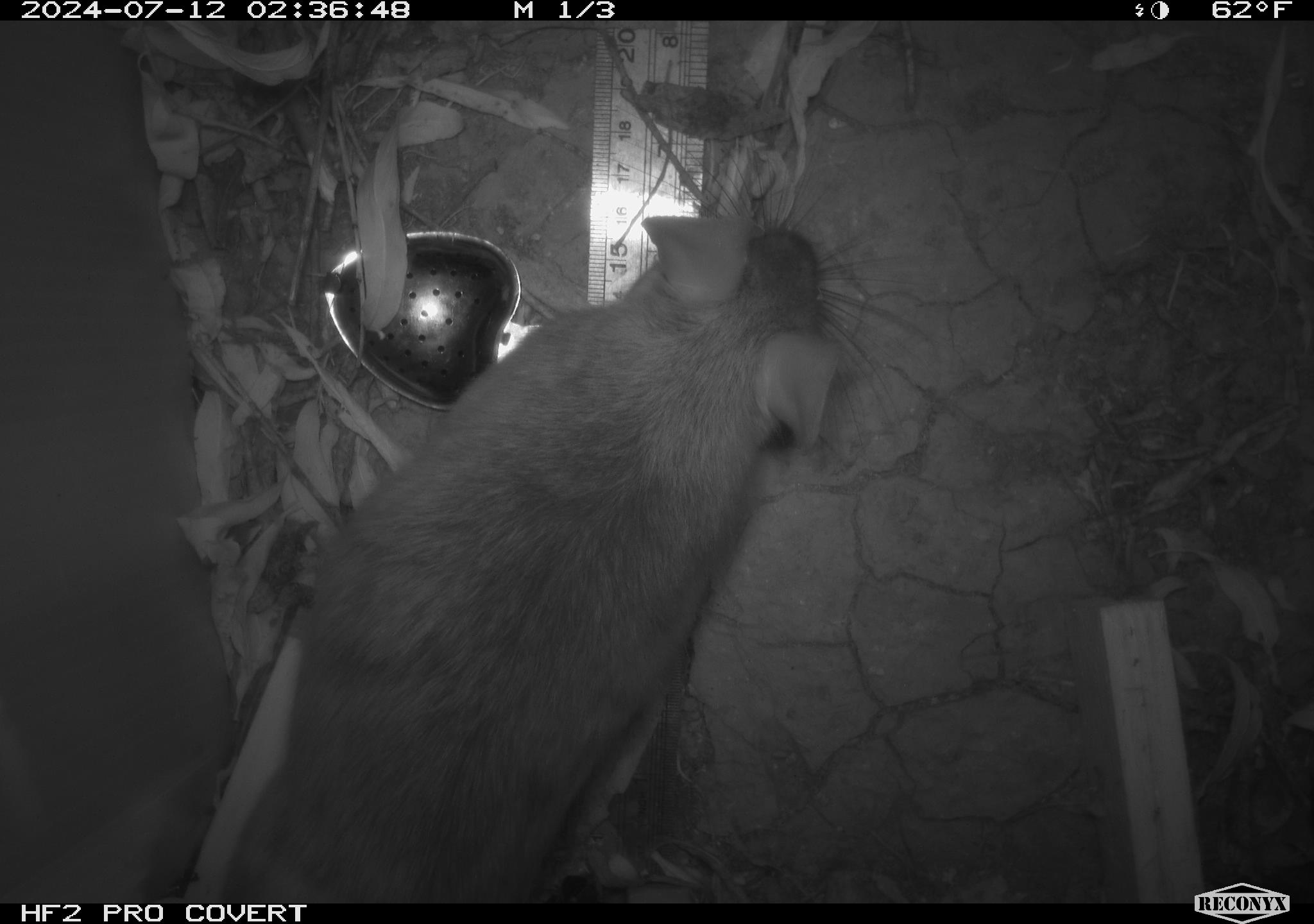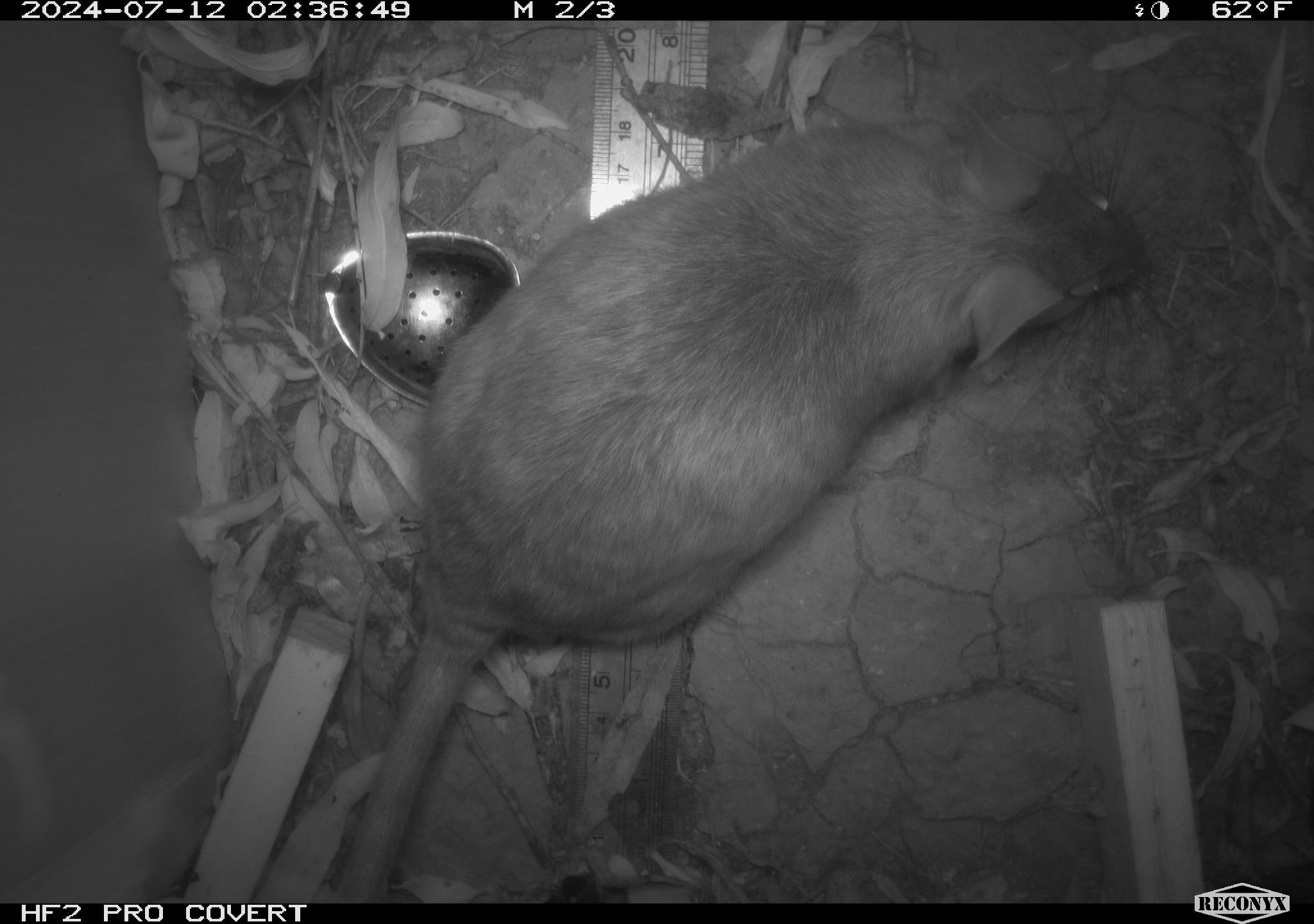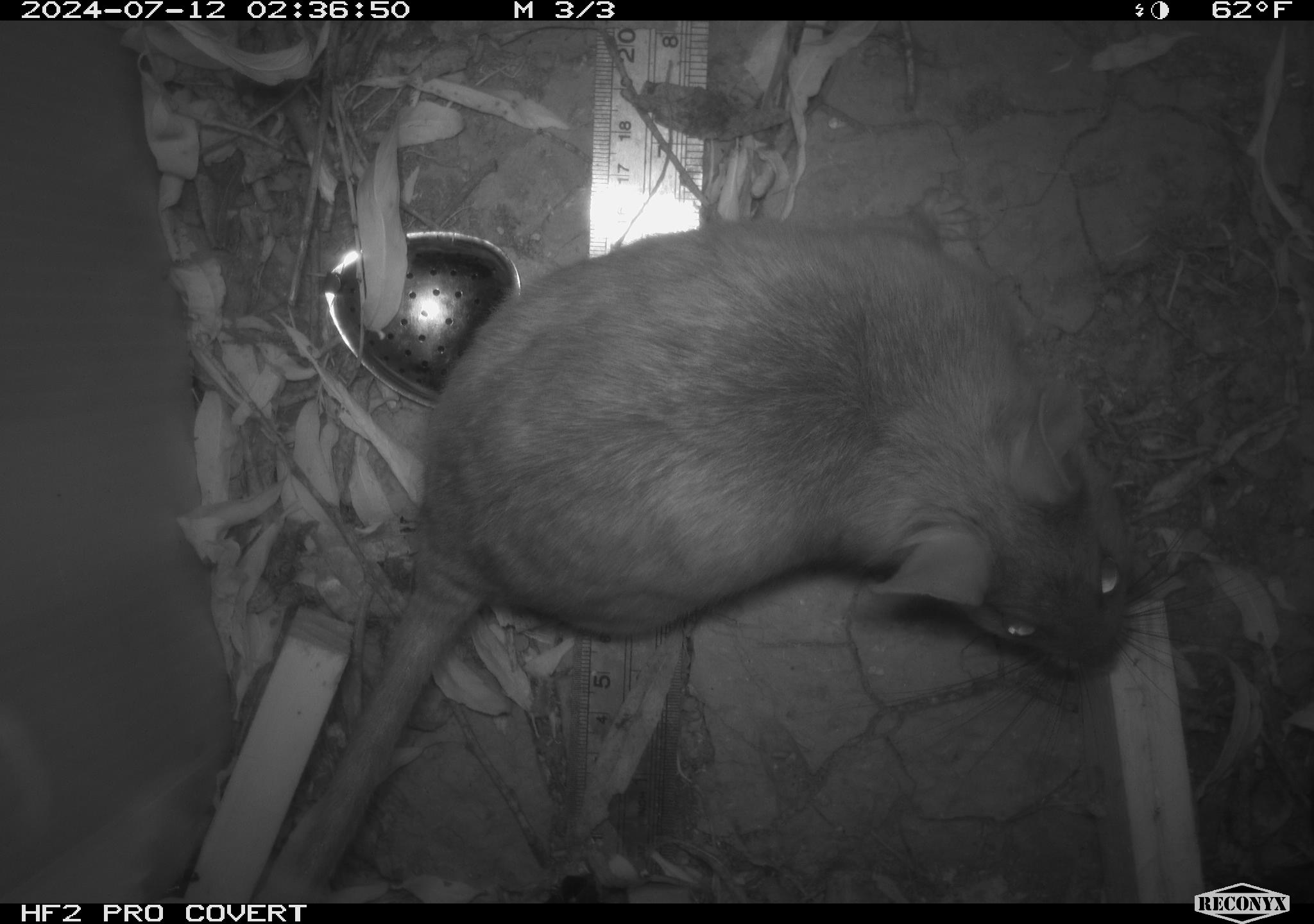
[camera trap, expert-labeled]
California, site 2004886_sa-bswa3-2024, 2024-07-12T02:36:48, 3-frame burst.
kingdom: Animalia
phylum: Chordata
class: Mammalia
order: Rodentia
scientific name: Rodentia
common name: woodrat or rat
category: woodrat or rat species